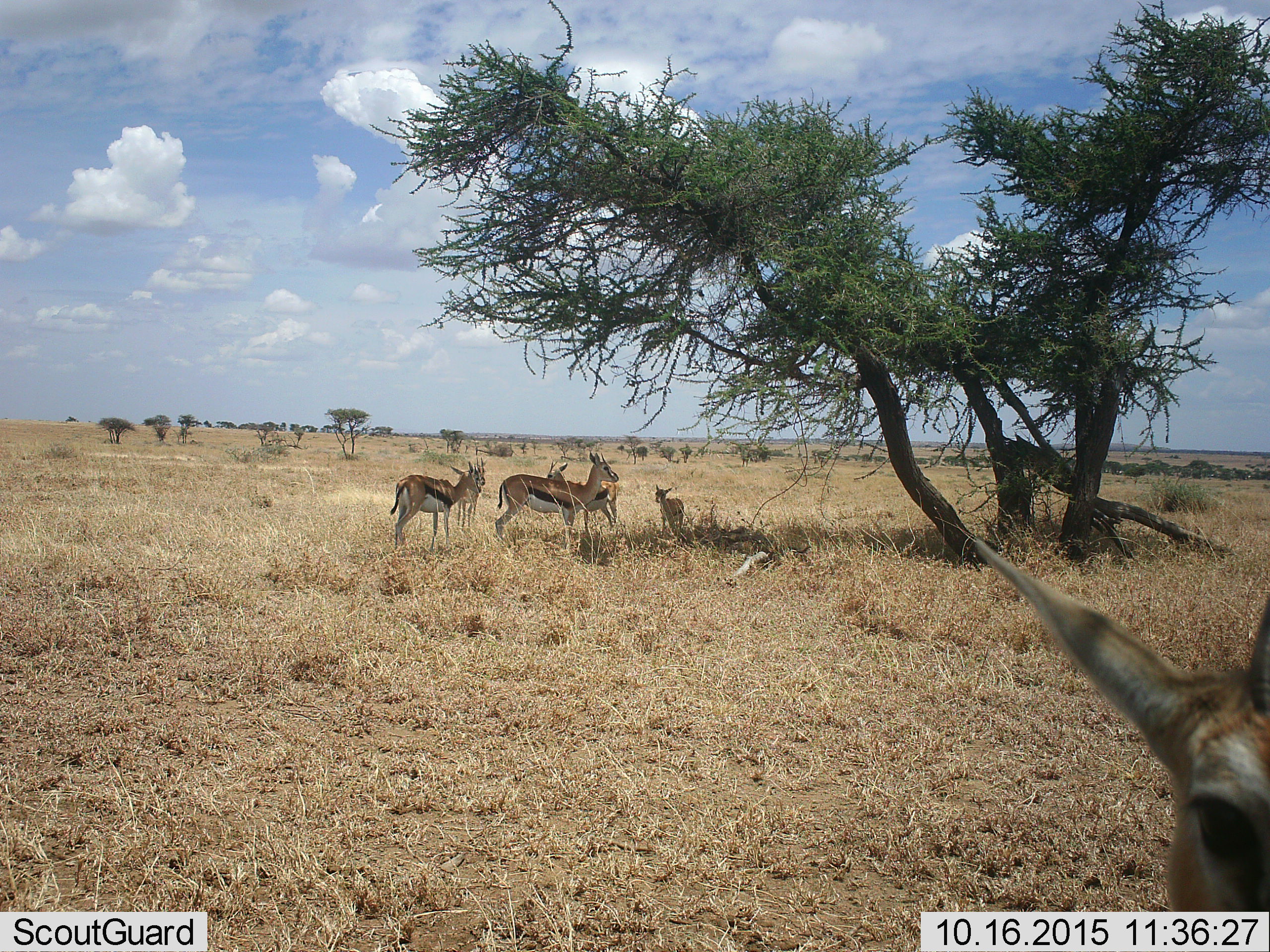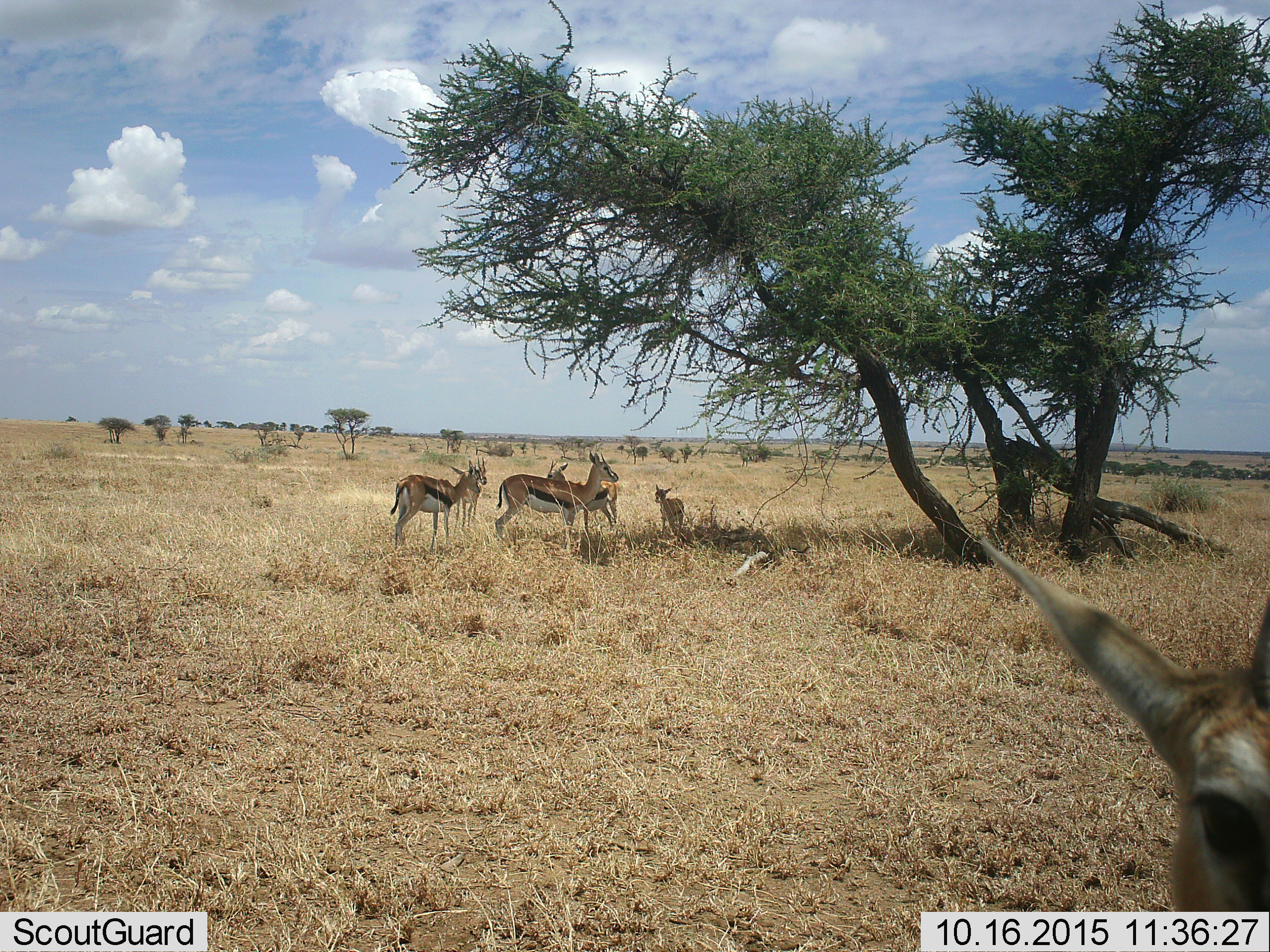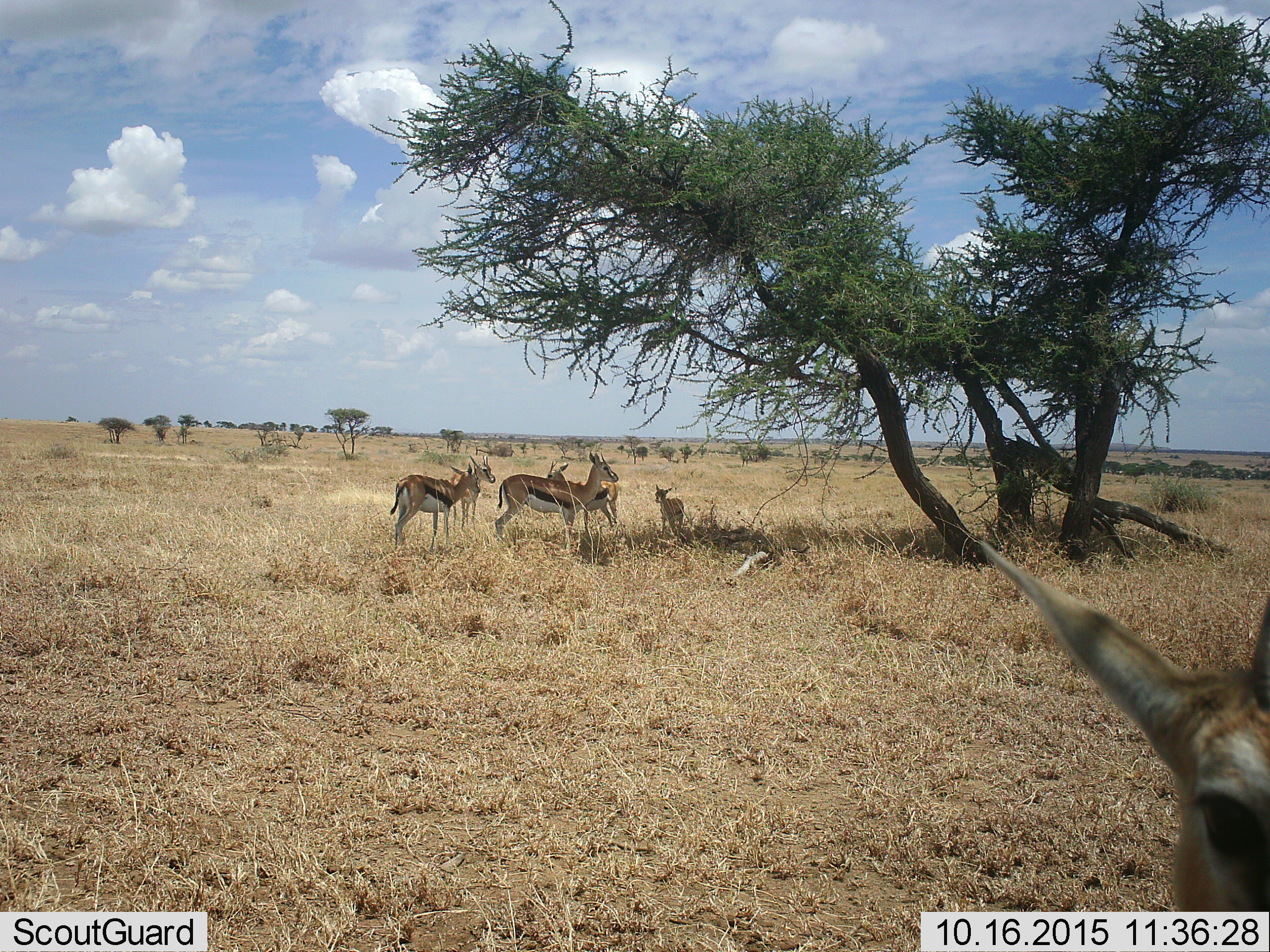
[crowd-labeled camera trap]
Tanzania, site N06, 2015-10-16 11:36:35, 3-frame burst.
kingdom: Animalia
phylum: Chordata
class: Mammalia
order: Artiodactyla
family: Bovidae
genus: Eudorcas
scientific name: Eudorcas thomsonii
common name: thomson's gazelle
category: gazellethomsons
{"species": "gazellethomsons (thomson's gazelle) (Eudorcas thomsonii)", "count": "6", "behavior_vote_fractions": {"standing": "86%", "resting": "29%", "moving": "14%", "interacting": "0%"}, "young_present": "71%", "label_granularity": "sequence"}